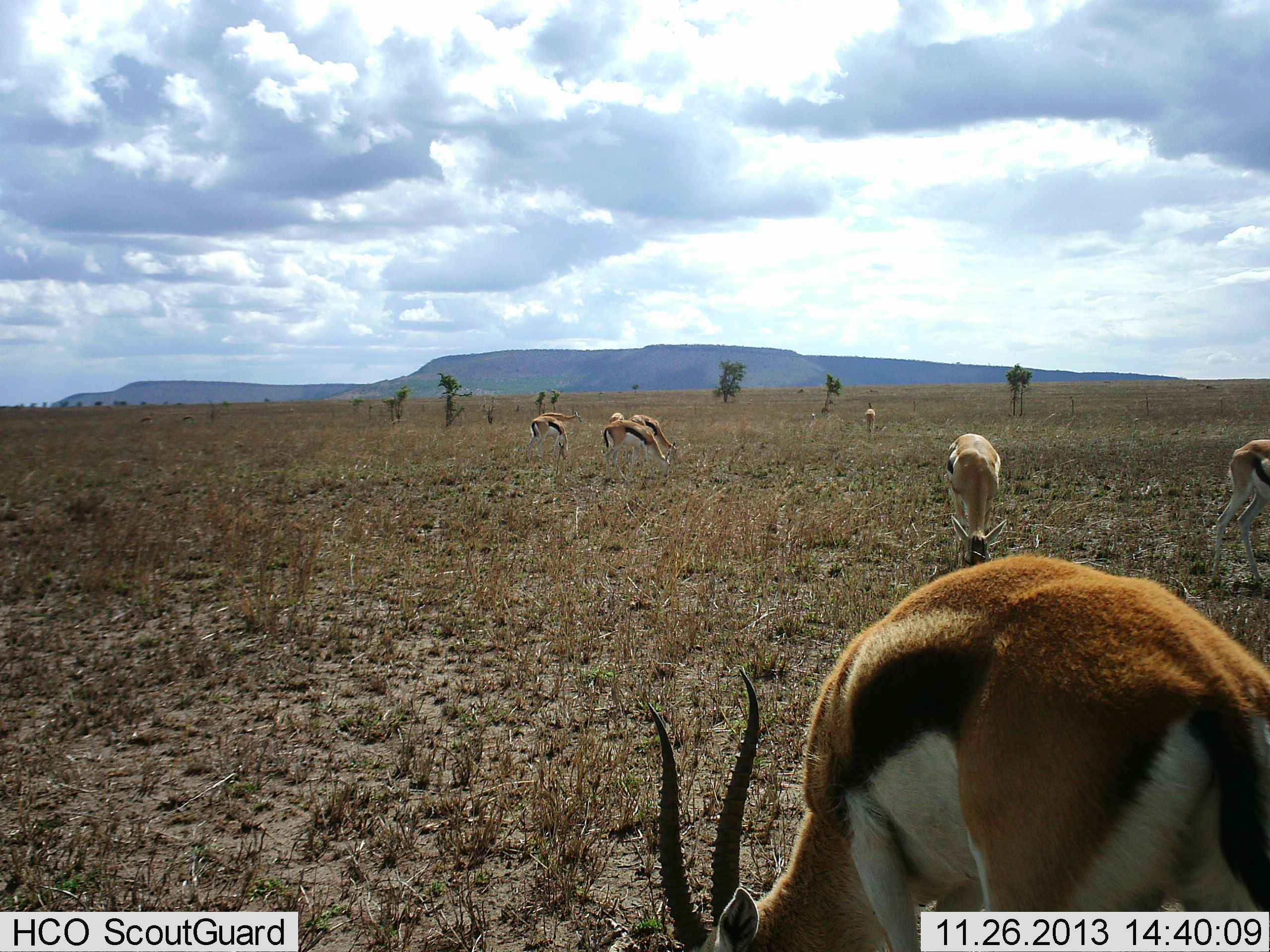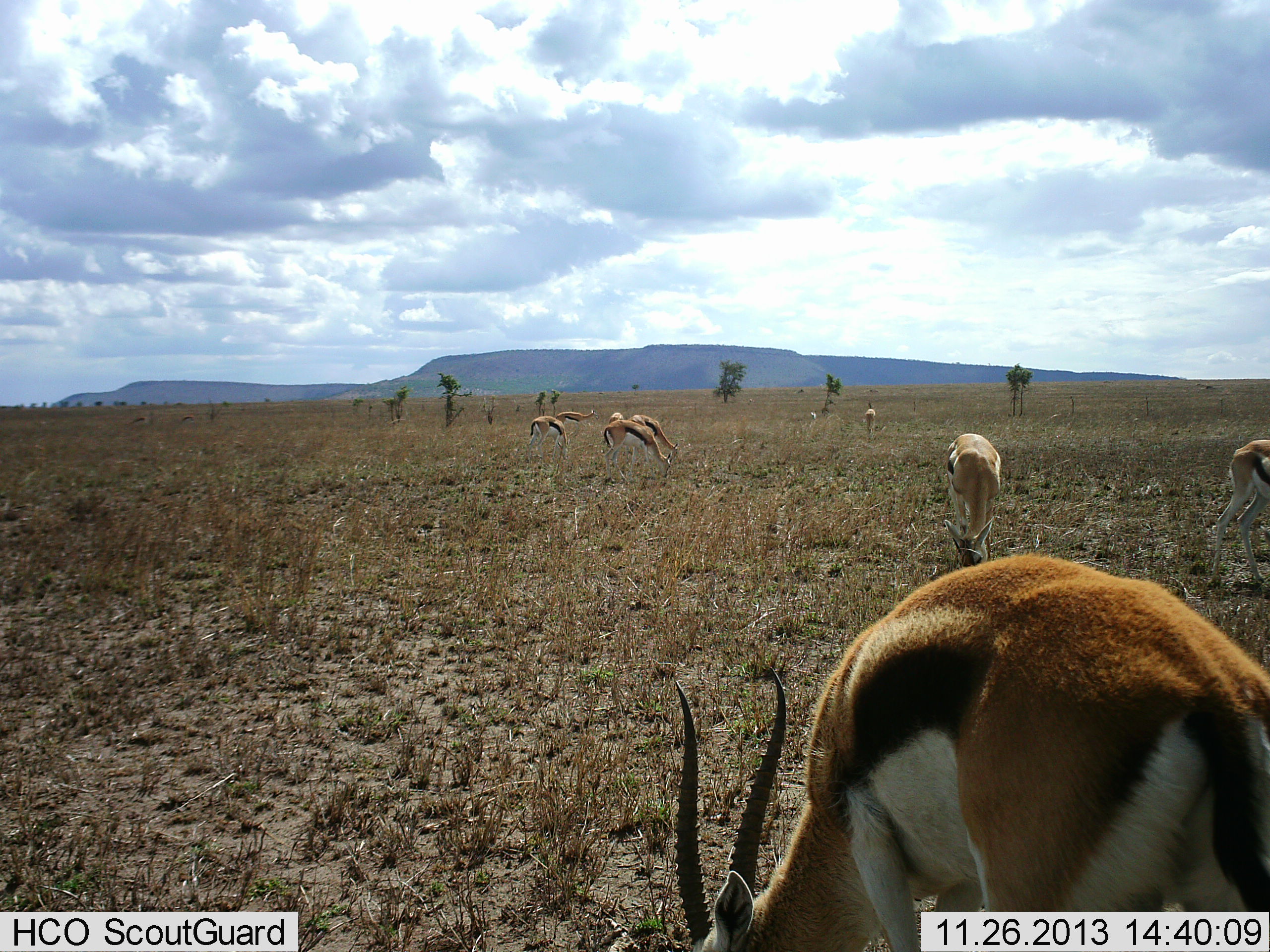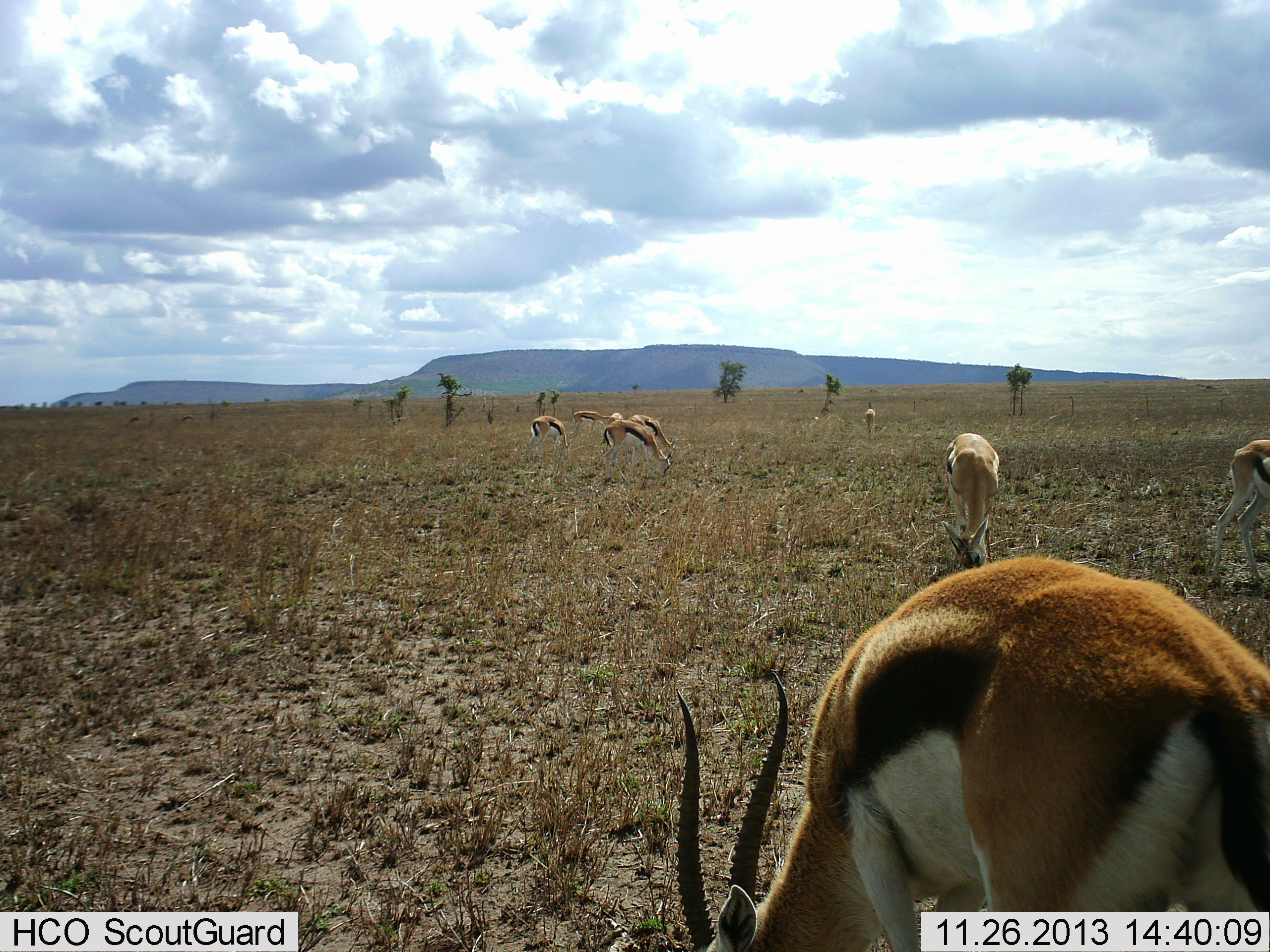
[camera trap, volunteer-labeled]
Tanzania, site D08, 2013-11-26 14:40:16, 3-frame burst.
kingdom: Animalia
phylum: Chordata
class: Mammalia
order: Artiodactyla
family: Bovidae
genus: Eudorcas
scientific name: Eudorcas thomsonii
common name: thomson's gazelle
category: gazellethomsons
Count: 9.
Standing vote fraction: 0%.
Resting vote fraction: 0%.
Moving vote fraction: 0%.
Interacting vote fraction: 0%.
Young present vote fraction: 0%.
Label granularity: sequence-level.